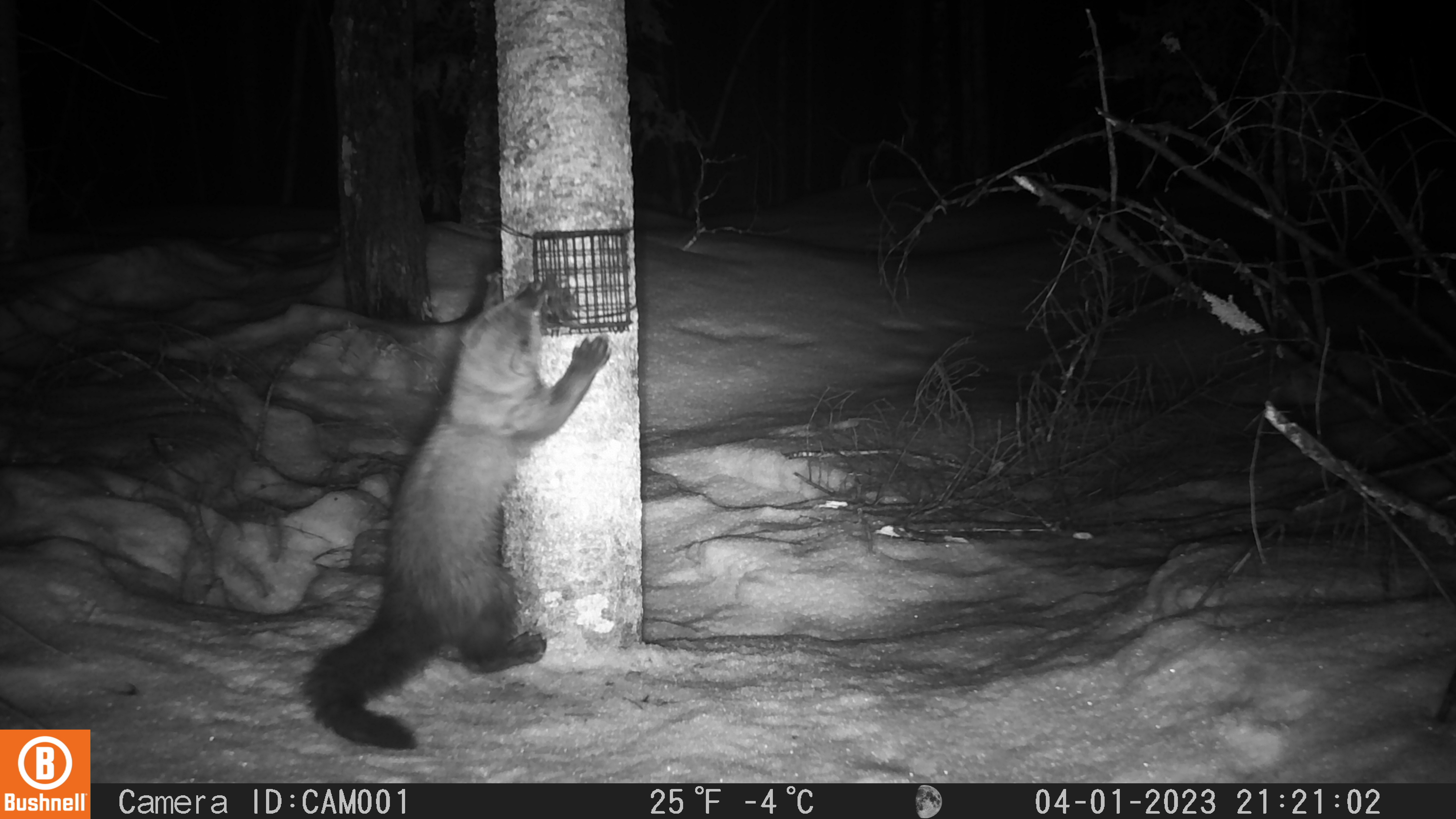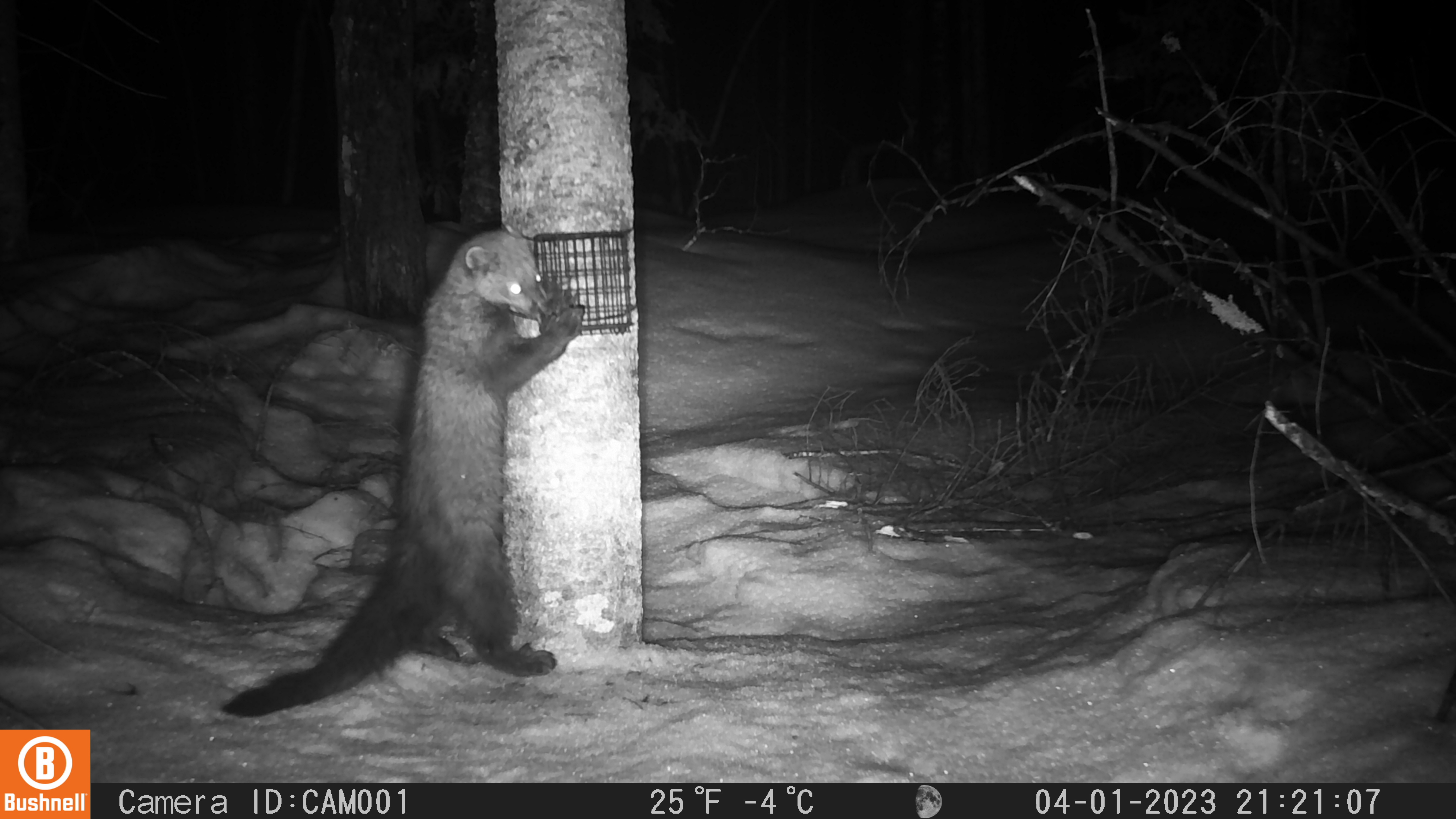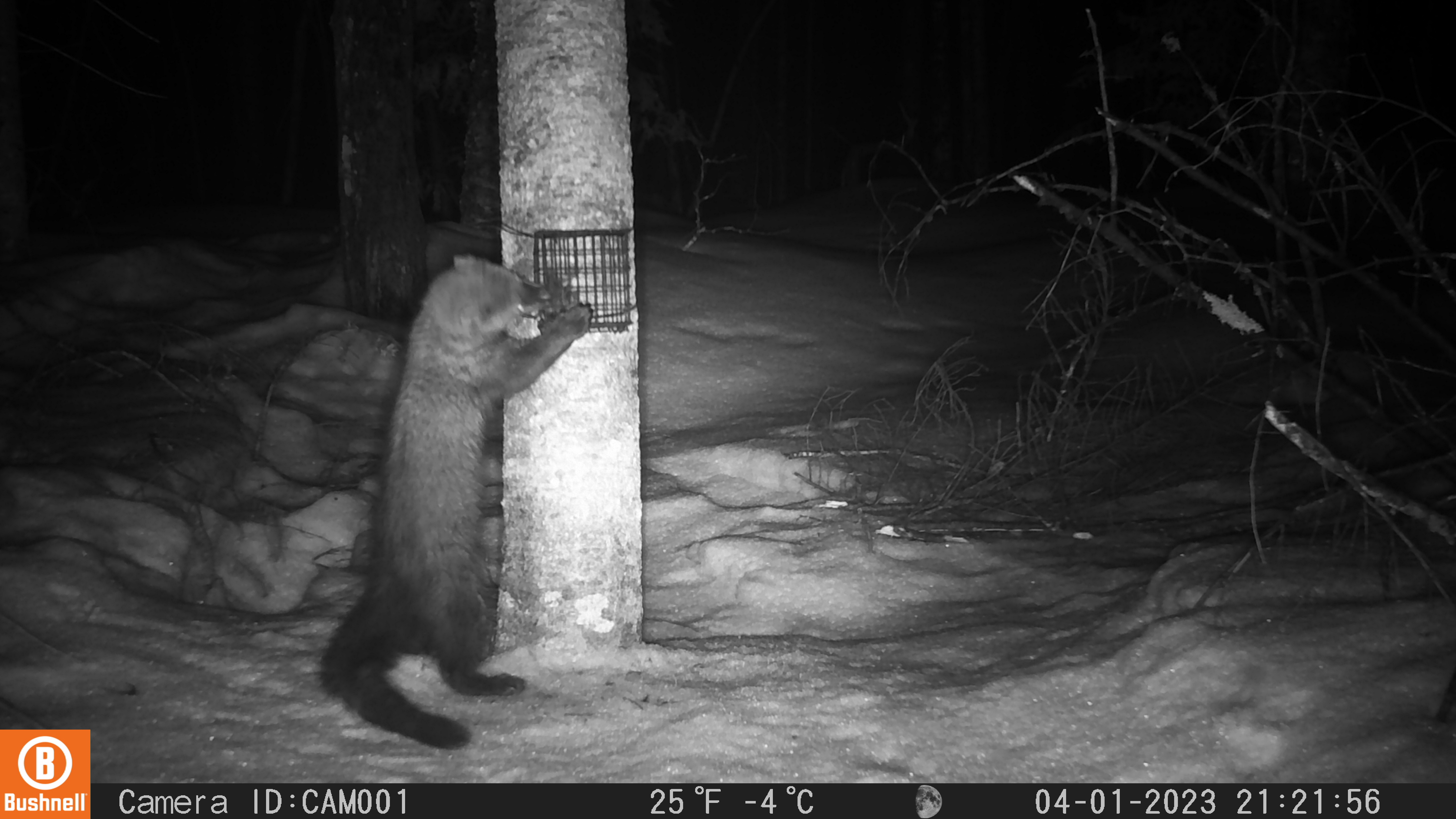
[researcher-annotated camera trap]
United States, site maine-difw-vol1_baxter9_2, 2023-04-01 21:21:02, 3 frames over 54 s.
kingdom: Animalia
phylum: Chordata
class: Mammalia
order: Carnivora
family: Mustelidae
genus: Pekania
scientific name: Pekania pennanti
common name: fisher